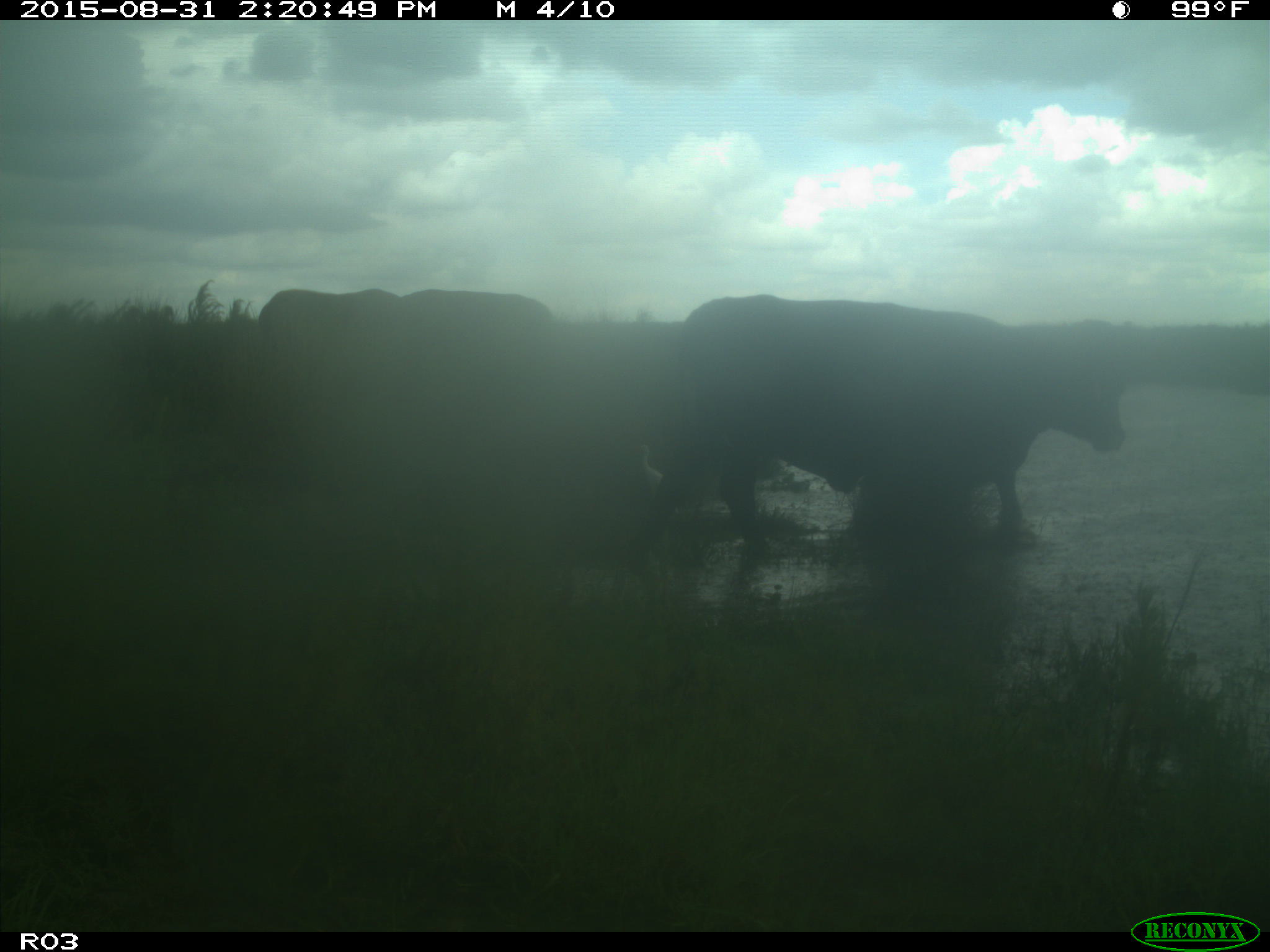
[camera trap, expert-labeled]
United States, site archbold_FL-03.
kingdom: Animalia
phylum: Chordata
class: Mammalia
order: Artiodactyla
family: Bovidae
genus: Bos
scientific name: Bos taurus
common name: domestic cow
Bos taurus (domestic cow).